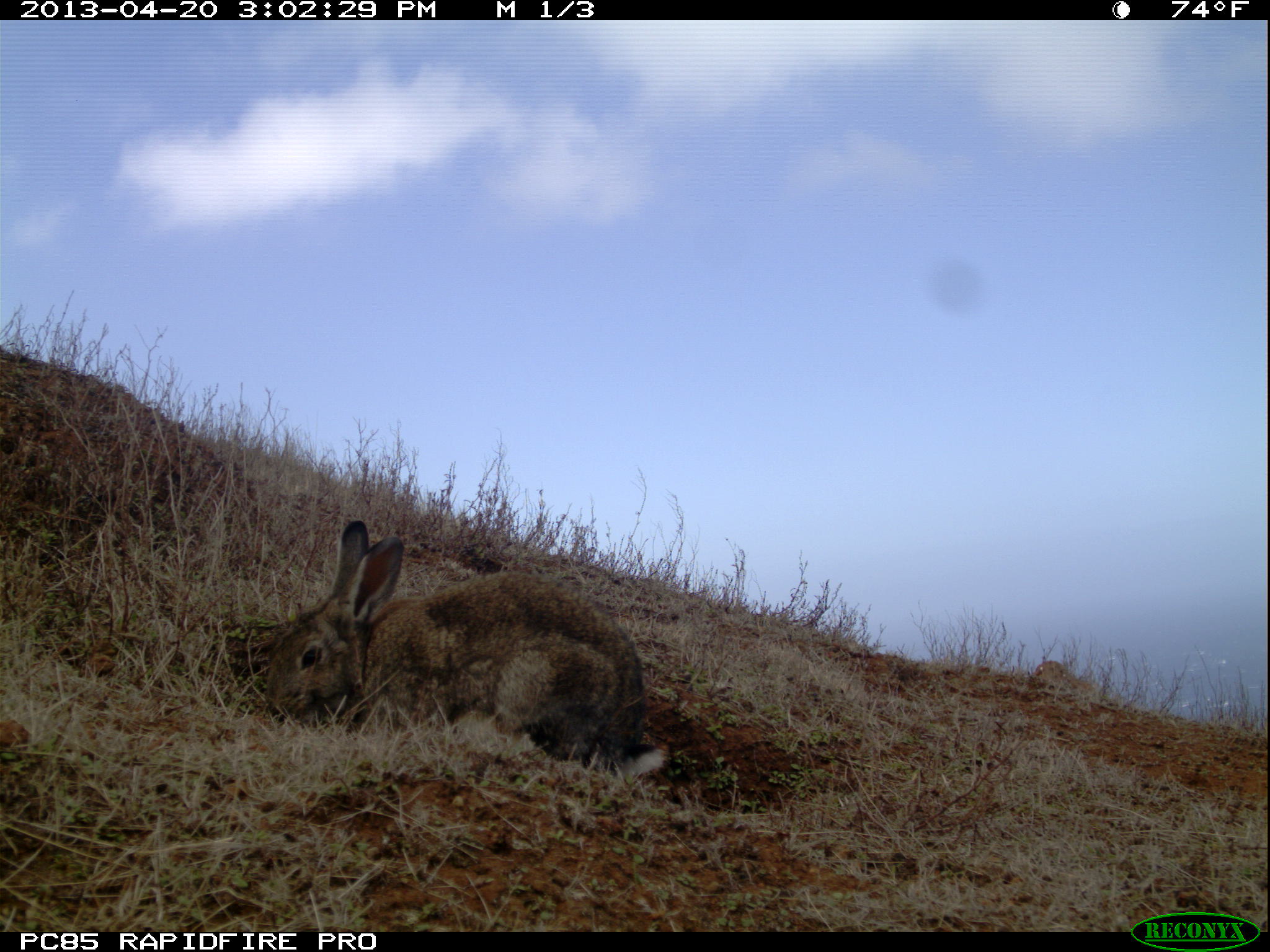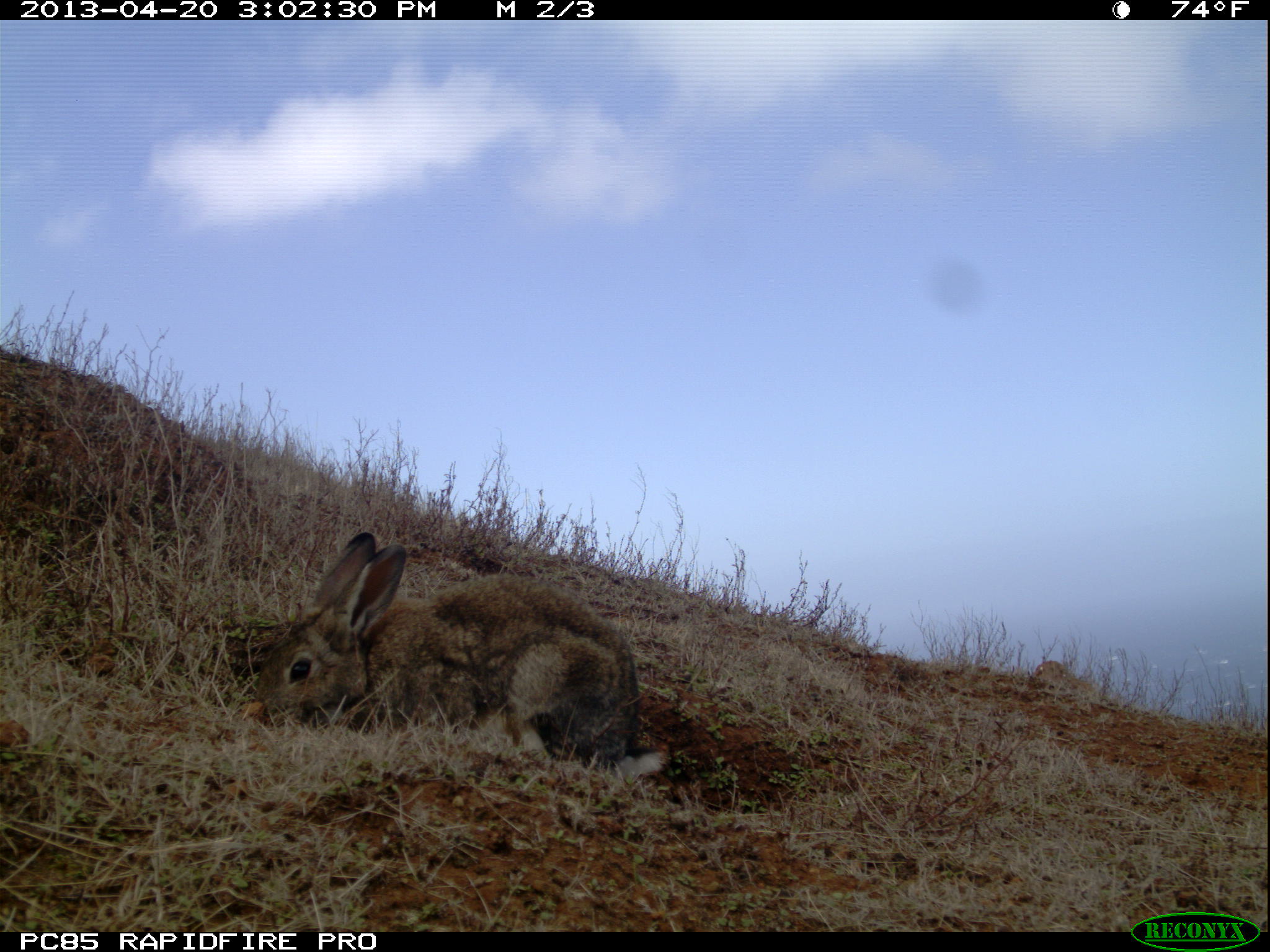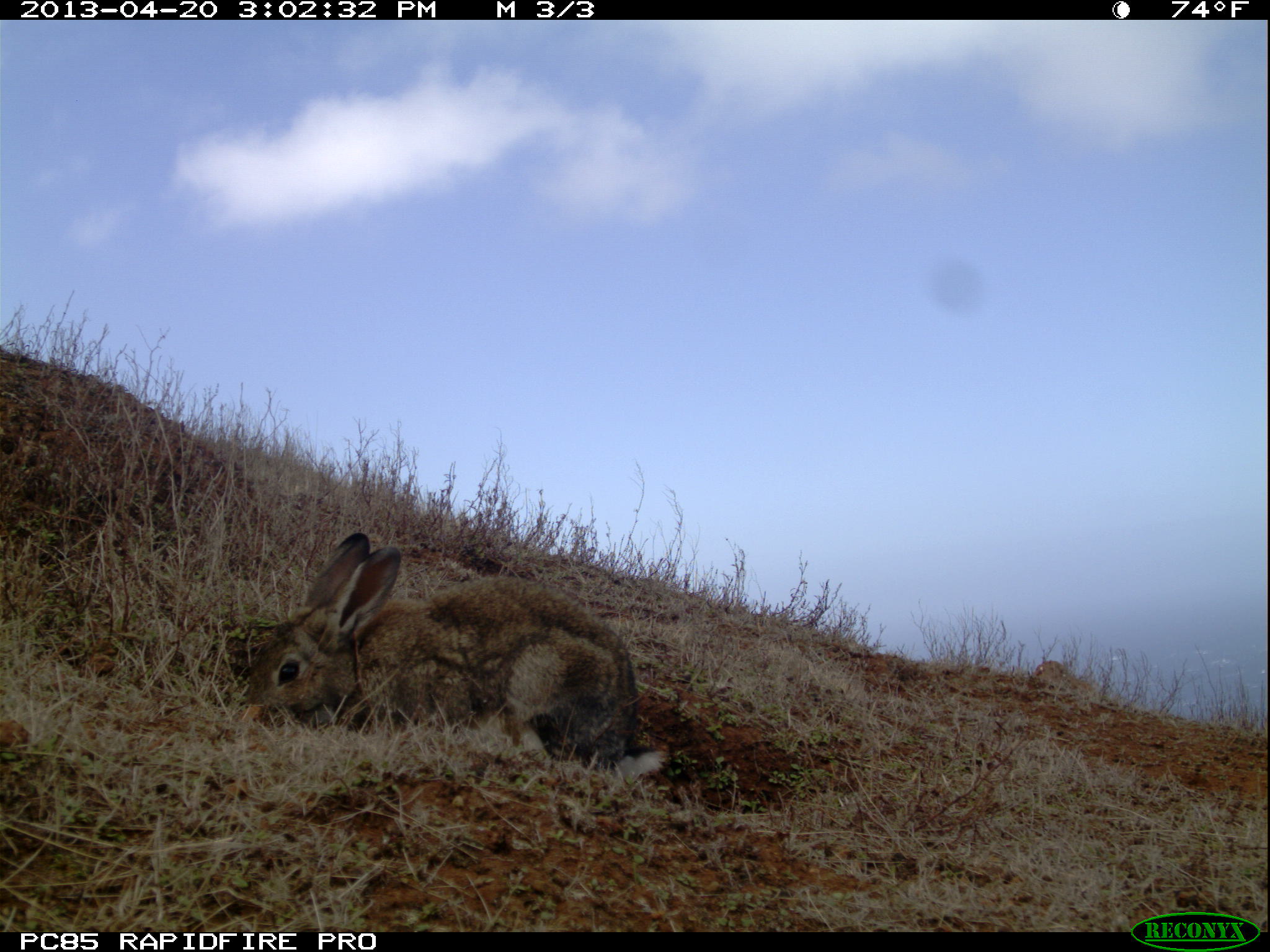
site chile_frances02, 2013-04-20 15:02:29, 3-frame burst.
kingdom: Animalia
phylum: Chordata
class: Mammalia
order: Lagomorpha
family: Leporidae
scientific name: Leporidae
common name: rabbits and hares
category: rabbit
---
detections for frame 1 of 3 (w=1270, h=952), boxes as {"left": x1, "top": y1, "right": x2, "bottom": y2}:
rabbit: {"left": 265, "top": 517, "right": 661, "bottom": 792}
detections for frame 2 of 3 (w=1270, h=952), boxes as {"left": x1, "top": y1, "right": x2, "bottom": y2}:
rabbit: {"left": 241, "top": 530, "right": 660, "bottom": 793}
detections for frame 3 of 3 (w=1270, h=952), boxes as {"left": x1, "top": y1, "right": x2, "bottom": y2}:
rabbit: {"left": 238, "top": 530, "right": 655, "bottom": 791}